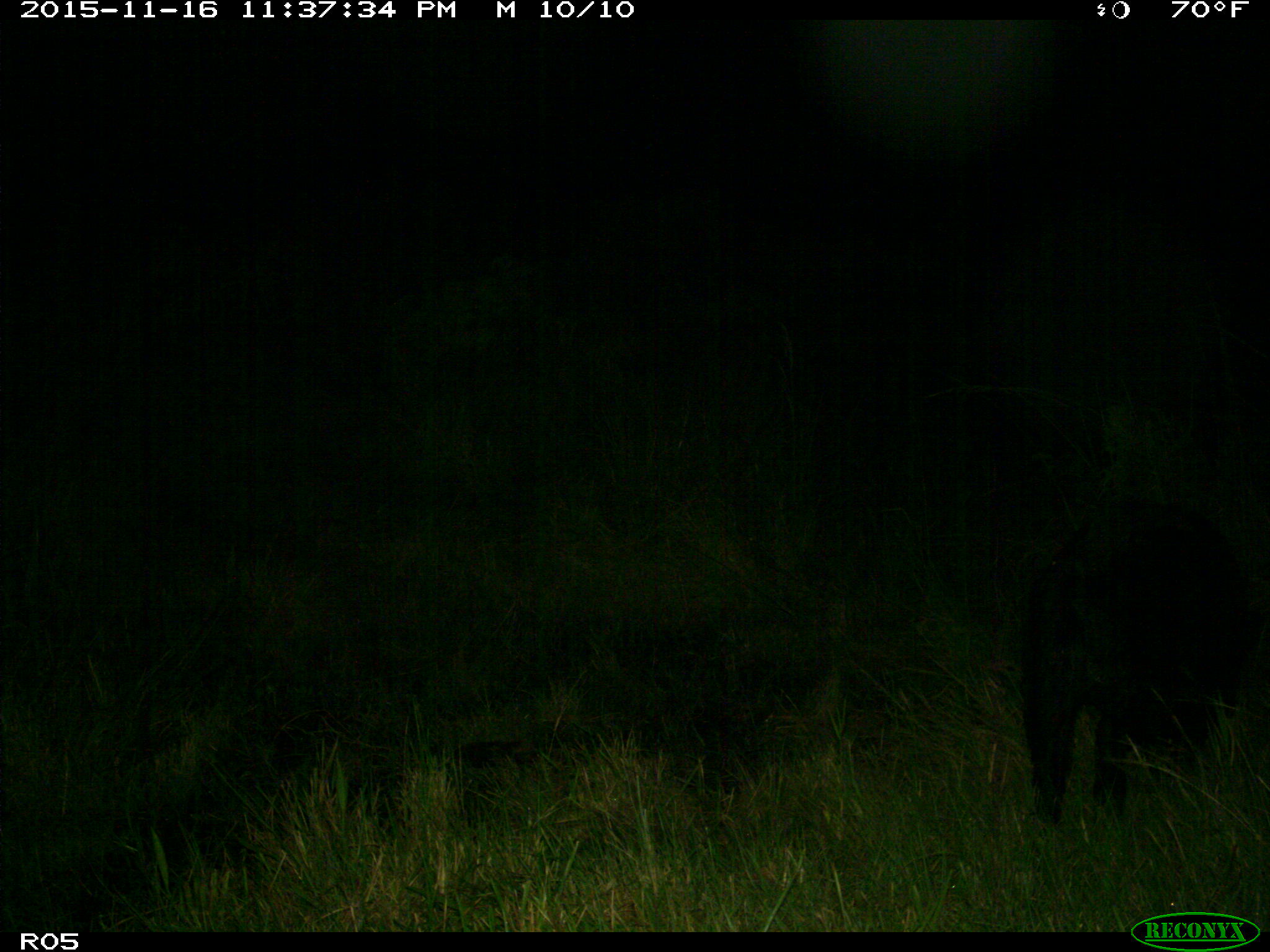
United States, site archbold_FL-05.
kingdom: Animalia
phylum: Chordata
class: Mammalia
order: Artiodactyla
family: Suidae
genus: Sus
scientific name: Sus scrofa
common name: wild boar